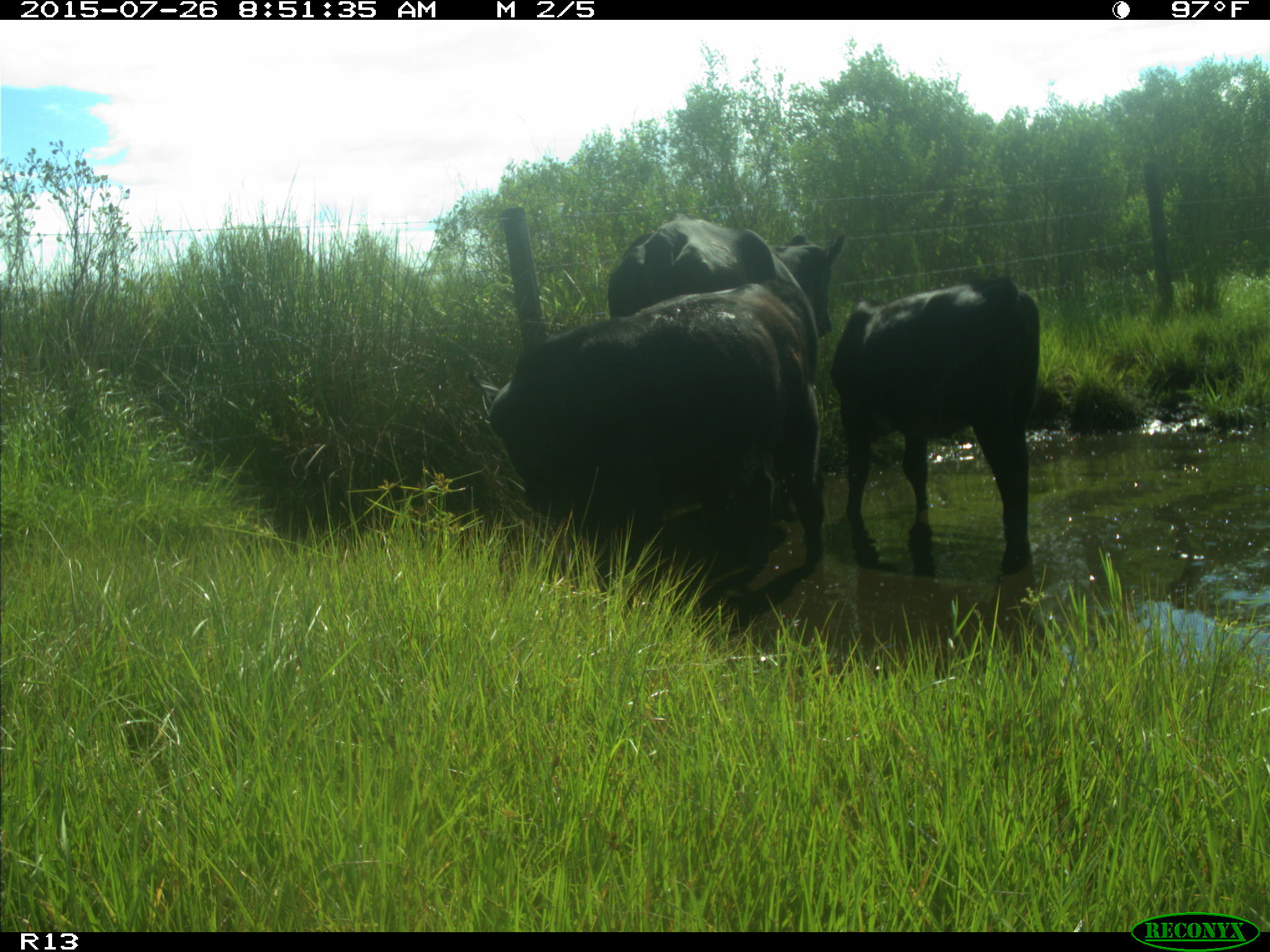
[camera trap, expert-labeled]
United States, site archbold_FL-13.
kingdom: Animalia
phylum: Chordata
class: Mammalia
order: Artiodactyla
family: Bovidae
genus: Bos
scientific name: Bos taurus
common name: domestic cow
Bos taurus (domestic cow).